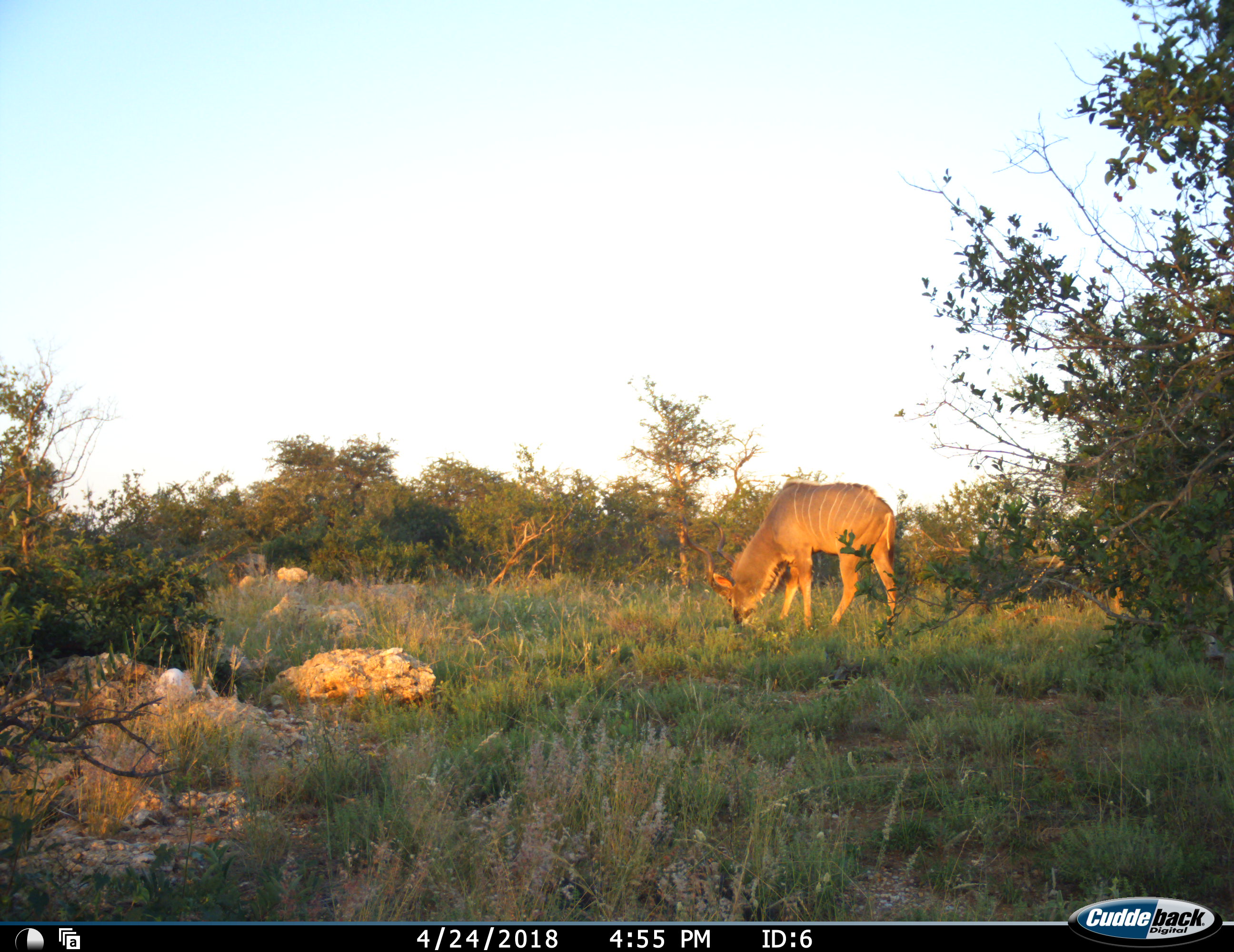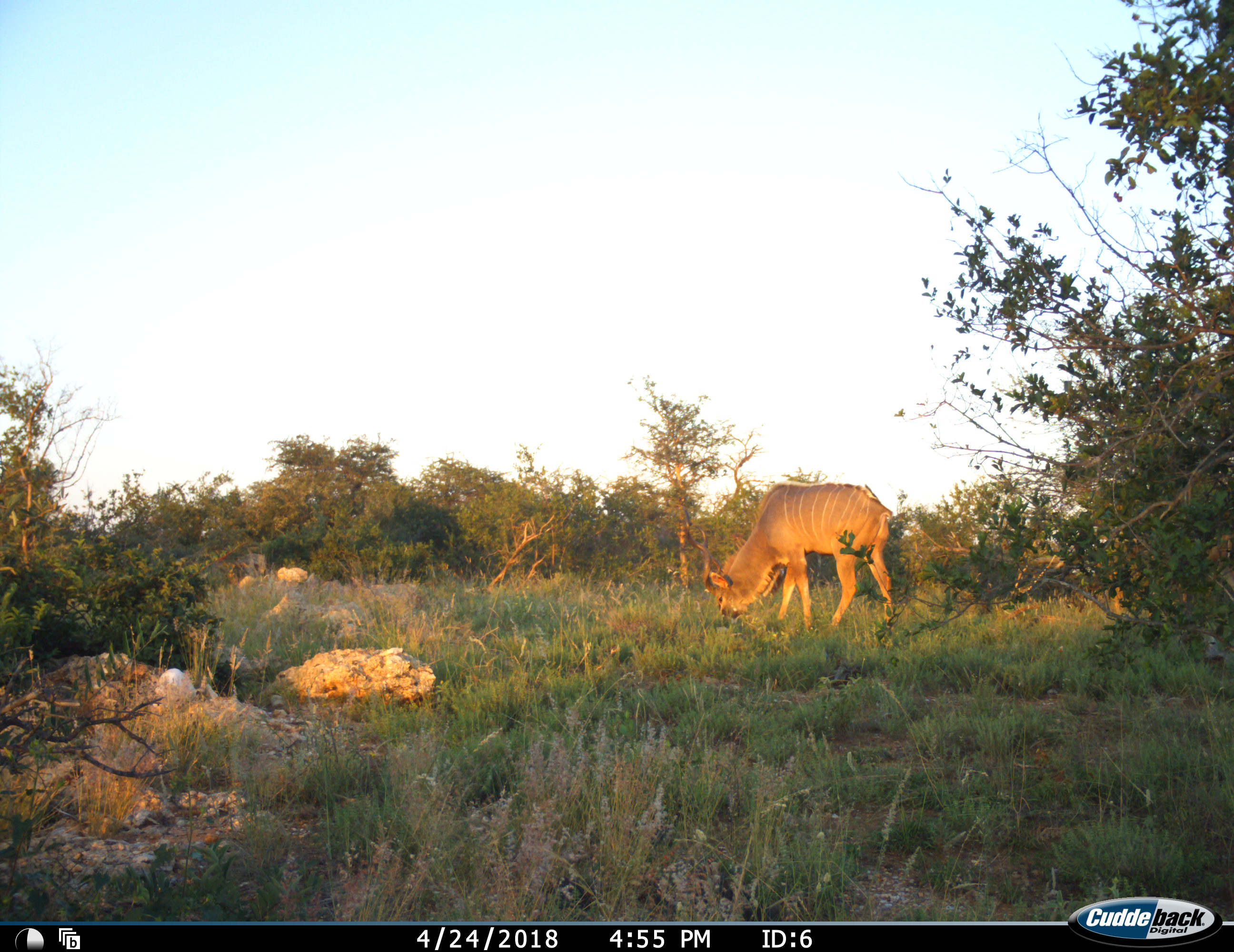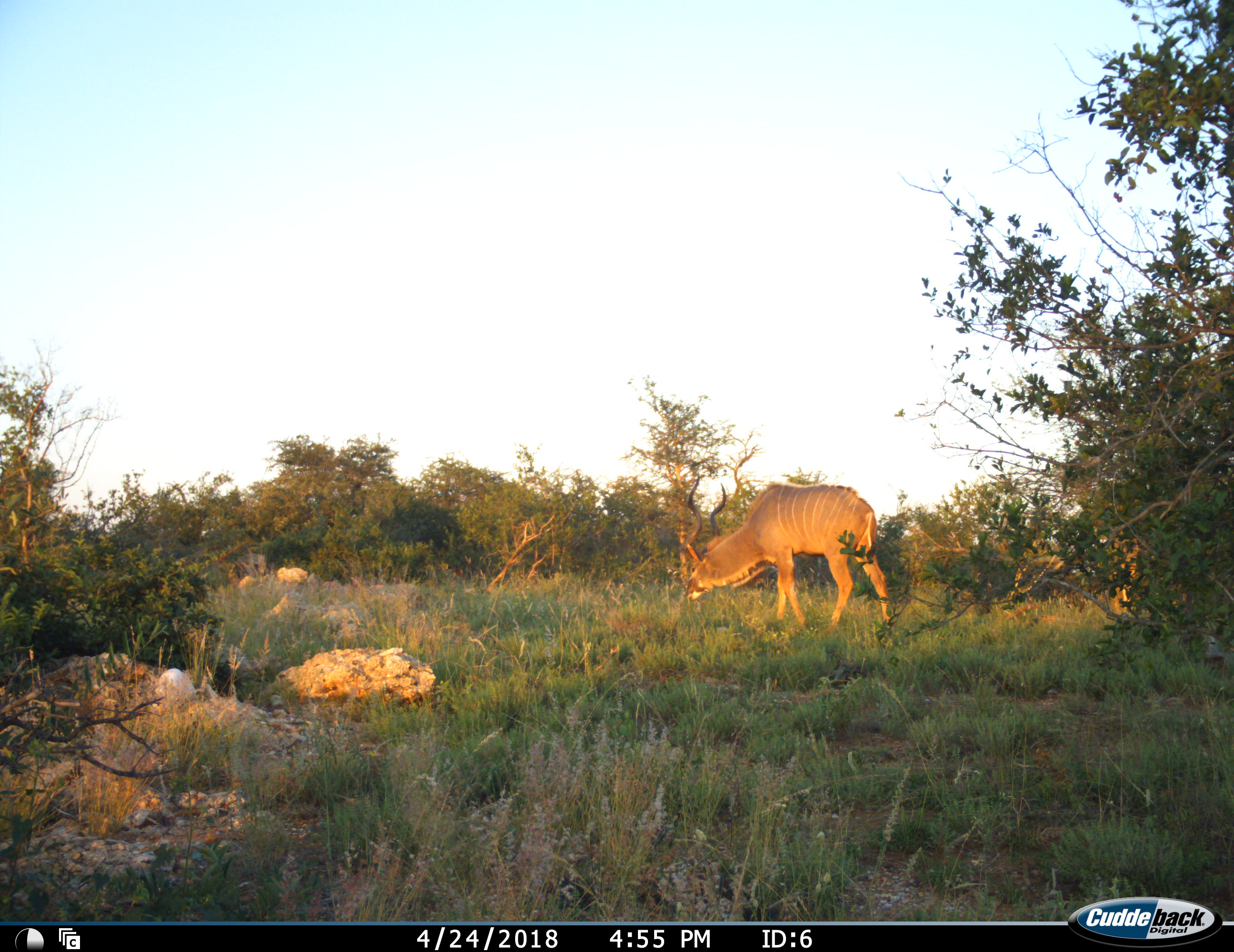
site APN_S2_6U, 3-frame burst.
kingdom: Animalia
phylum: Chordata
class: Mammalia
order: Artiodactyla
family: Bovidae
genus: Tragelaphus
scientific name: Tragelaphus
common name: kudu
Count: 1.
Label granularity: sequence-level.